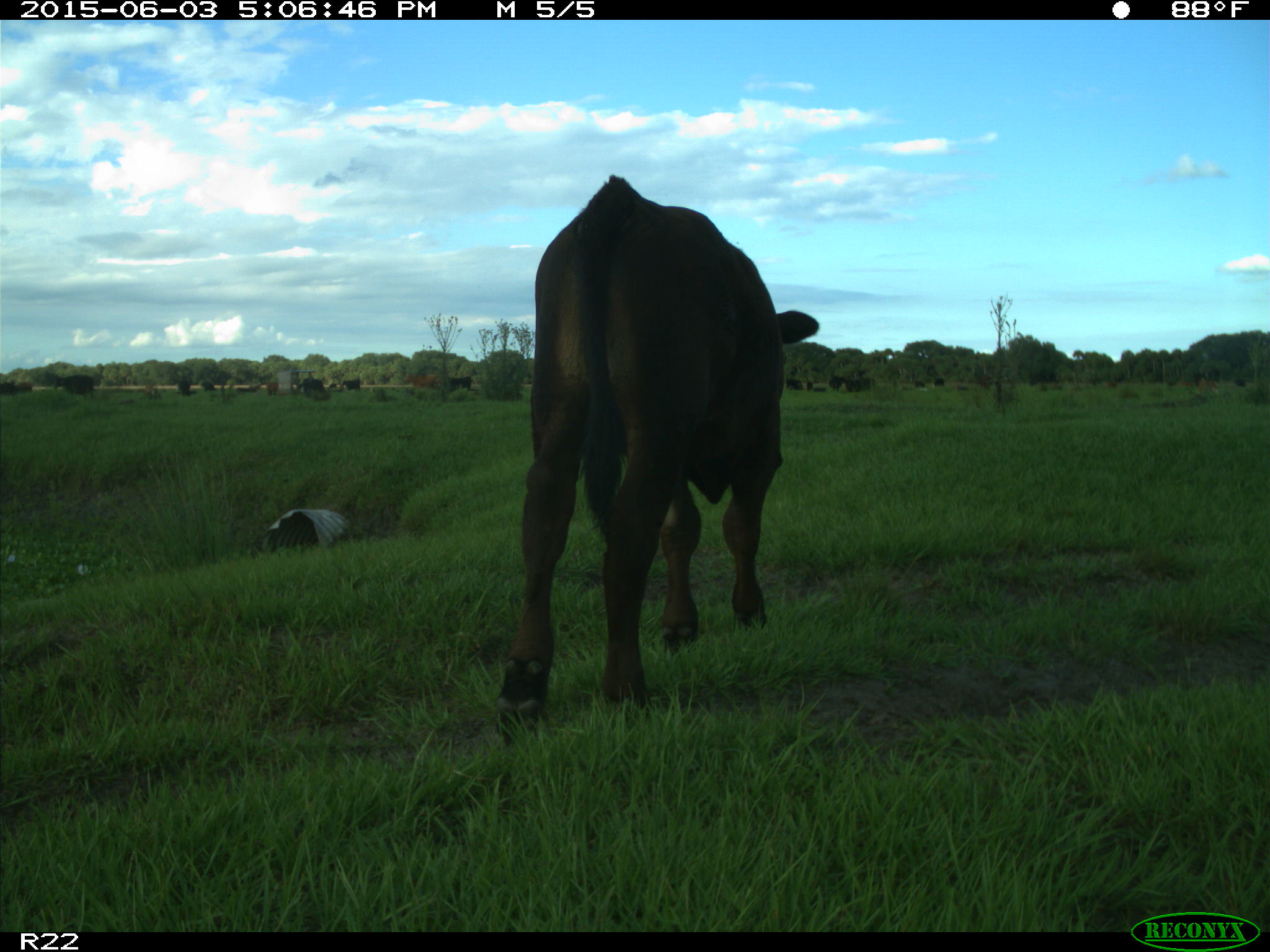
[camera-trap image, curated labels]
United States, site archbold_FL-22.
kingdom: Animalia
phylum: Chordata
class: Mammalia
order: Artiodactyla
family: Bovidae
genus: Bos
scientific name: Bos taurus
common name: domestic cow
Bos taurus (domestic cow).